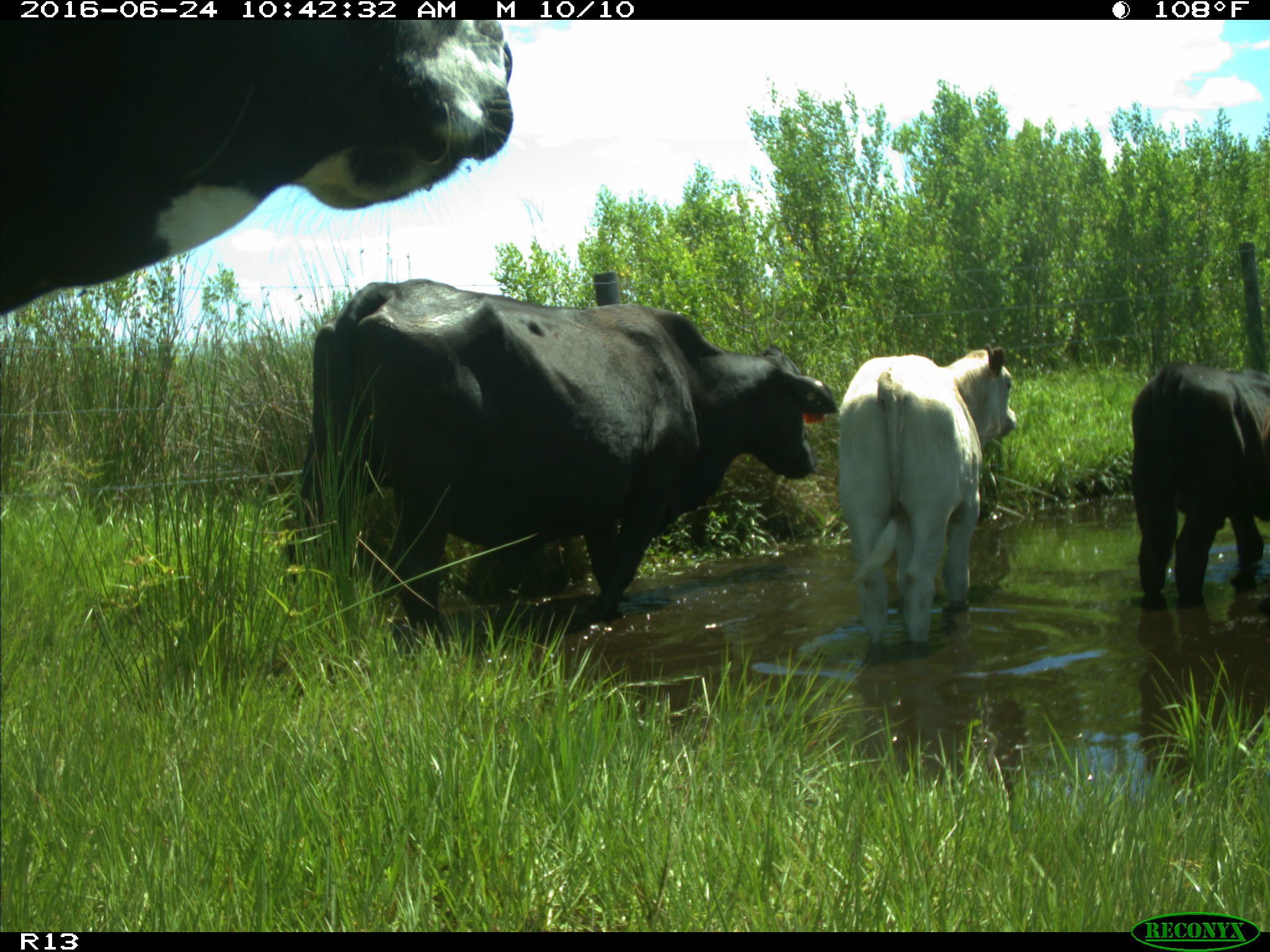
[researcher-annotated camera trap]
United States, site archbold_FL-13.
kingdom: Animalia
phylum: Chordata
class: Mammalia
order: Artiodactyla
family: Bovidae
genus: Bos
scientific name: Bos taurus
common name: domestic cow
Bos taurus (domestic cow).